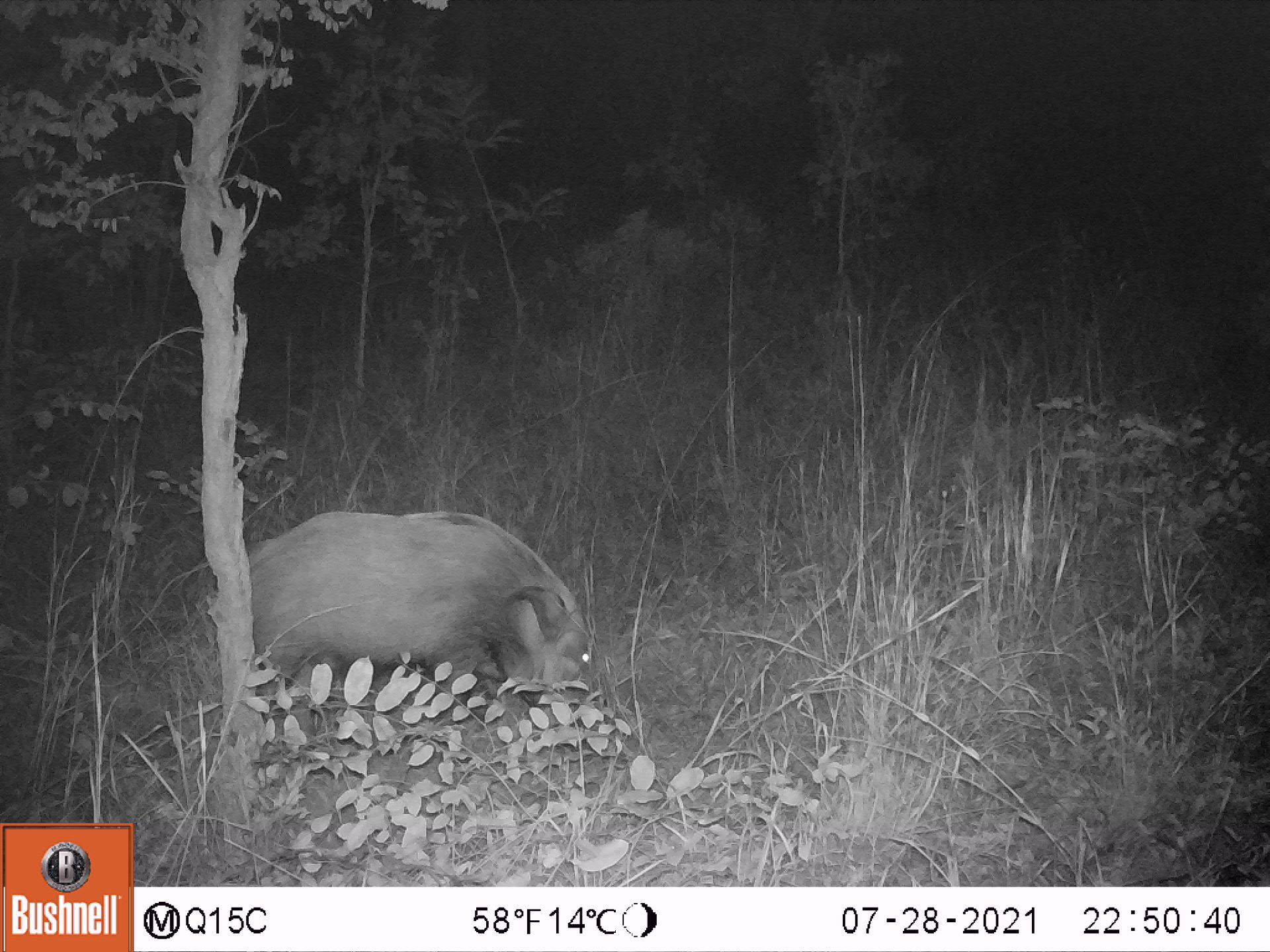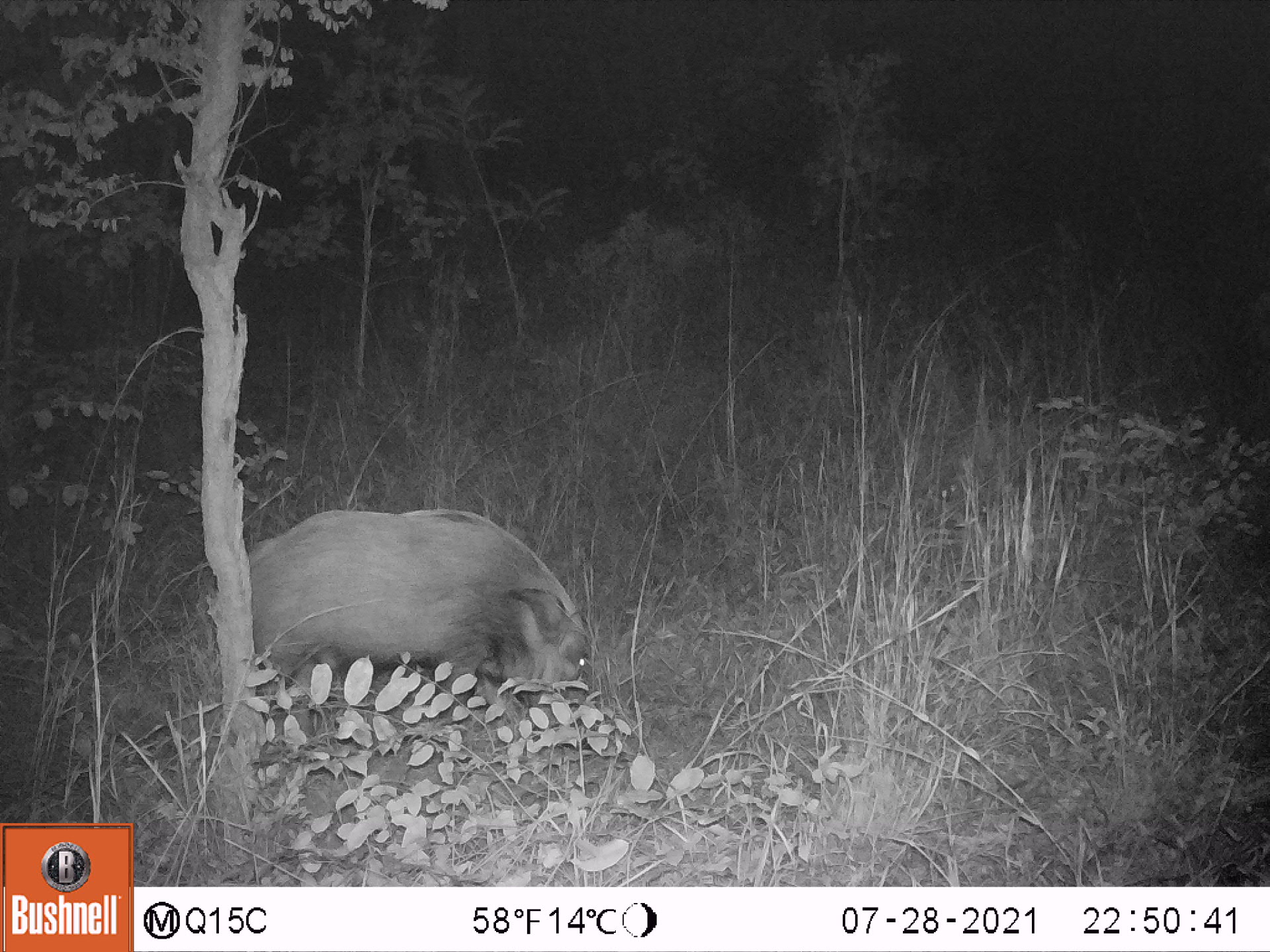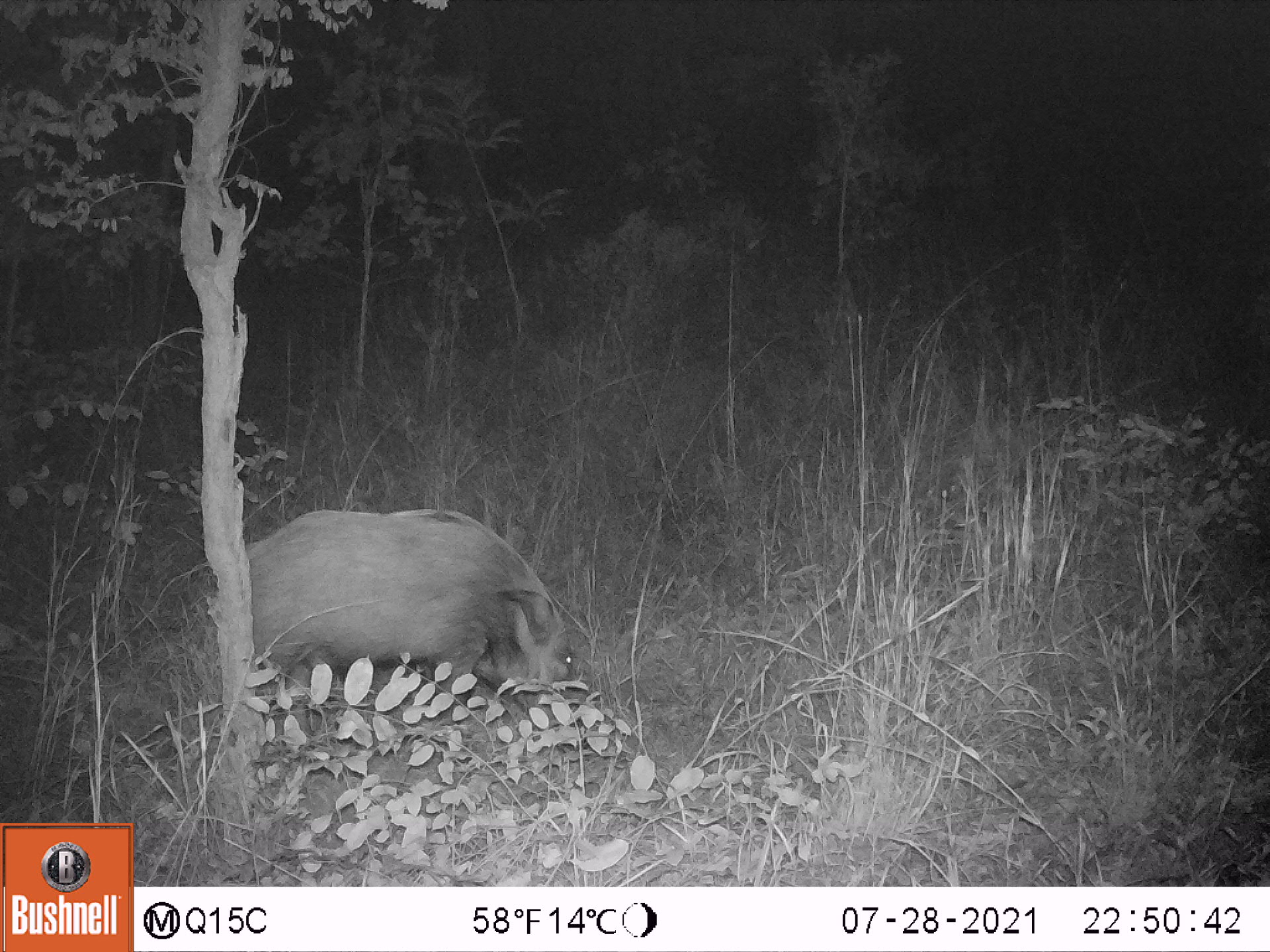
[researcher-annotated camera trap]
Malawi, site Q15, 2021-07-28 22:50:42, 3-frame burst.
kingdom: Animalia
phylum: Chordata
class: Mammalia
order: Artiodactyla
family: Suidae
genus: Potamochoerus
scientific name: Potamochoerus larvatus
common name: bushpig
Bushpig (Potamochoerus larvatus), count 1.